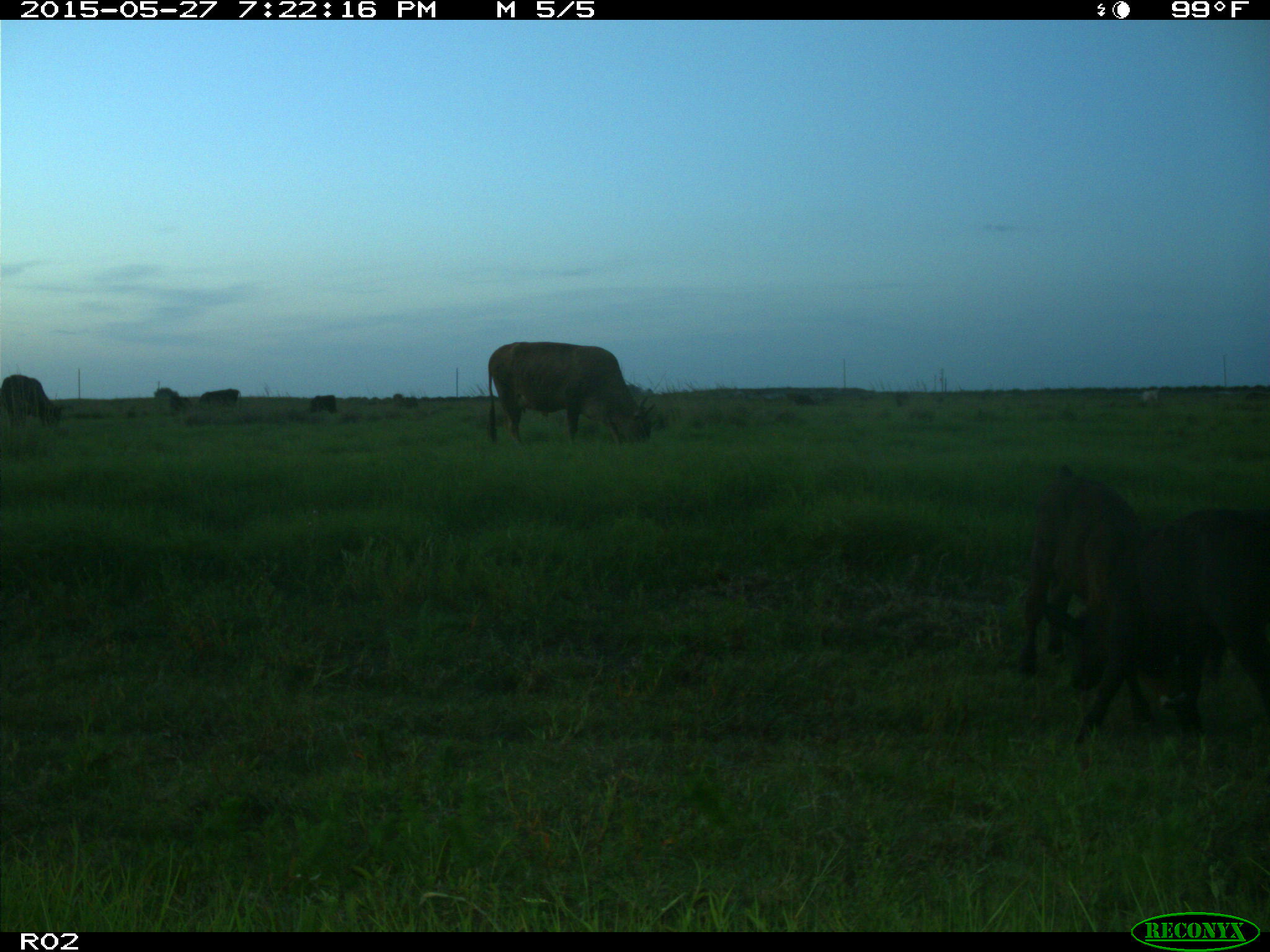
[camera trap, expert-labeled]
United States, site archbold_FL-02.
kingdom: Animalia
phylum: Chordata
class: Mammalia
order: Artiodactyla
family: Bovidae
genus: Bos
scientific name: Bos taurus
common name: domestic cow